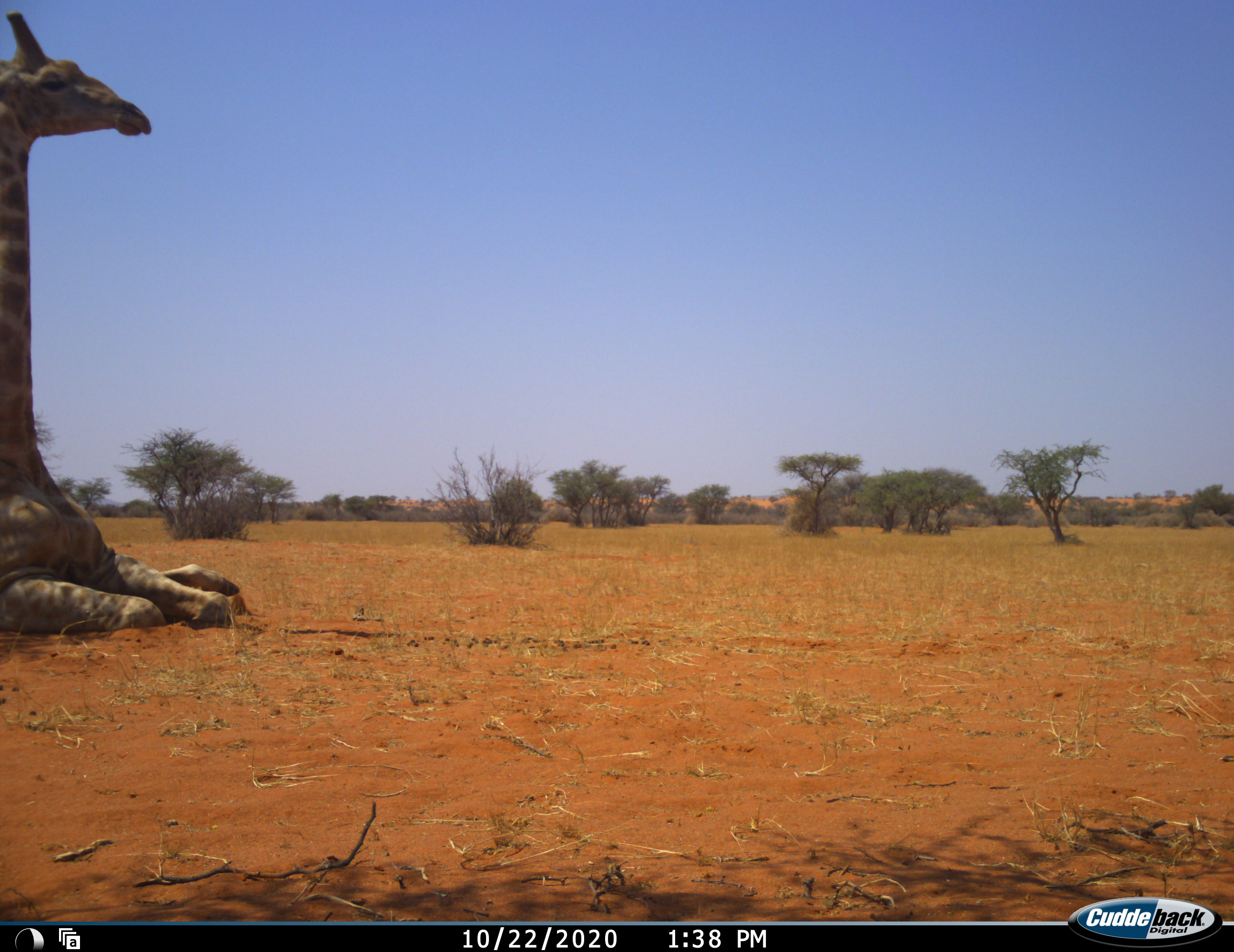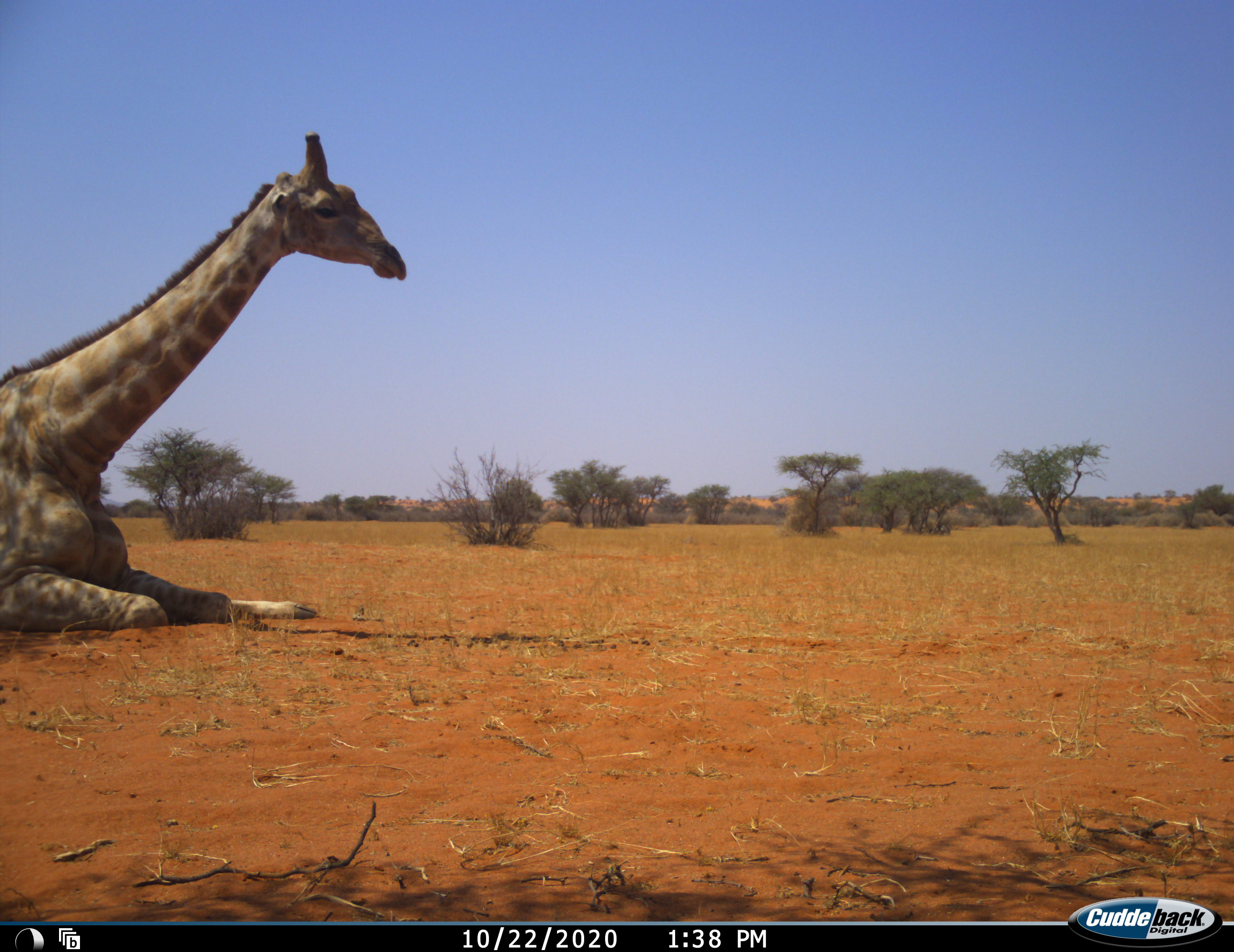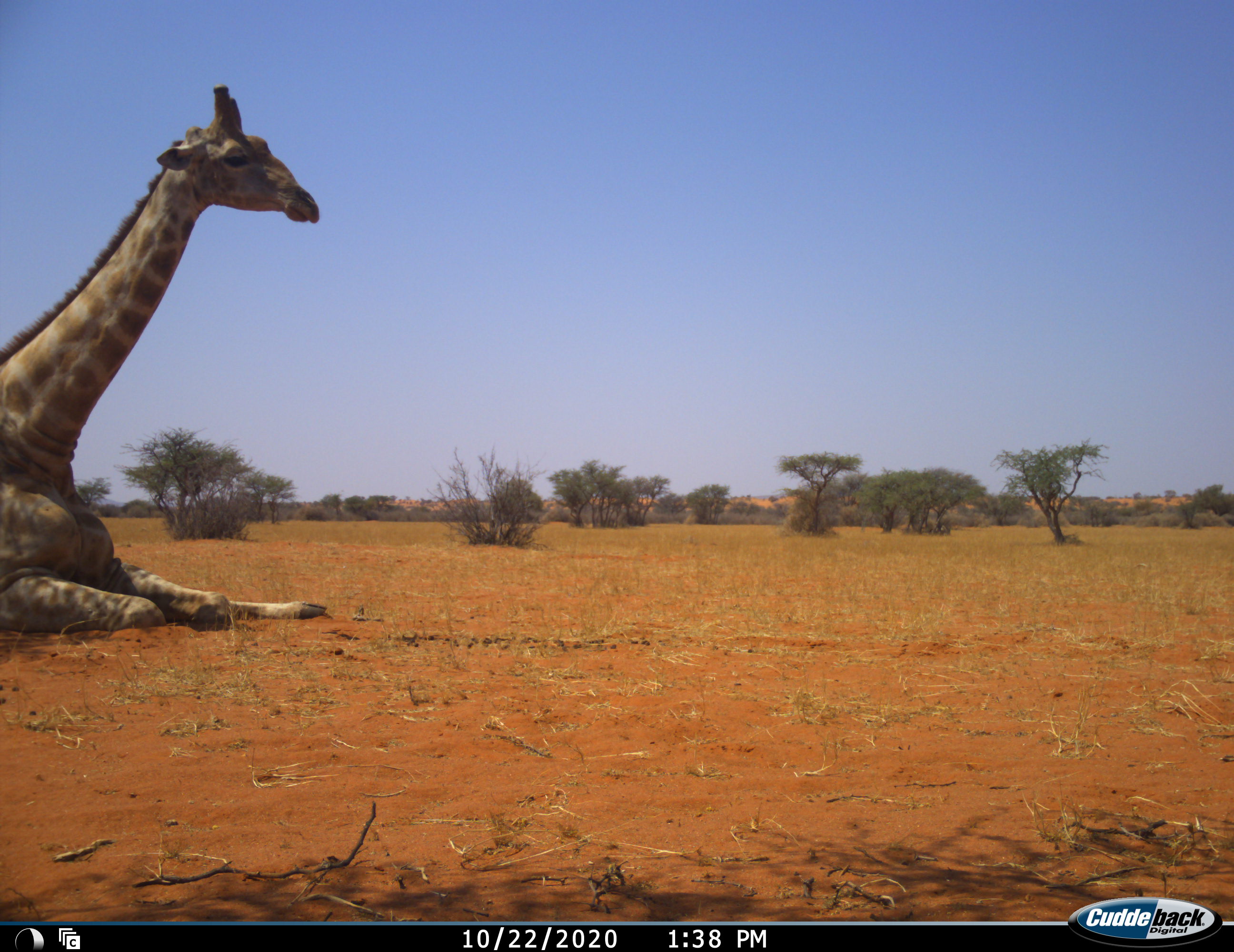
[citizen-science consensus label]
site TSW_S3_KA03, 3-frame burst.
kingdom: Animalia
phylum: Chordata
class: Mammalia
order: Artiodactyla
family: Giraffidae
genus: Giraffa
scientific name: Giraffa camelopardalis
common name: giraffe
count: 1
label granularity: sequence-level